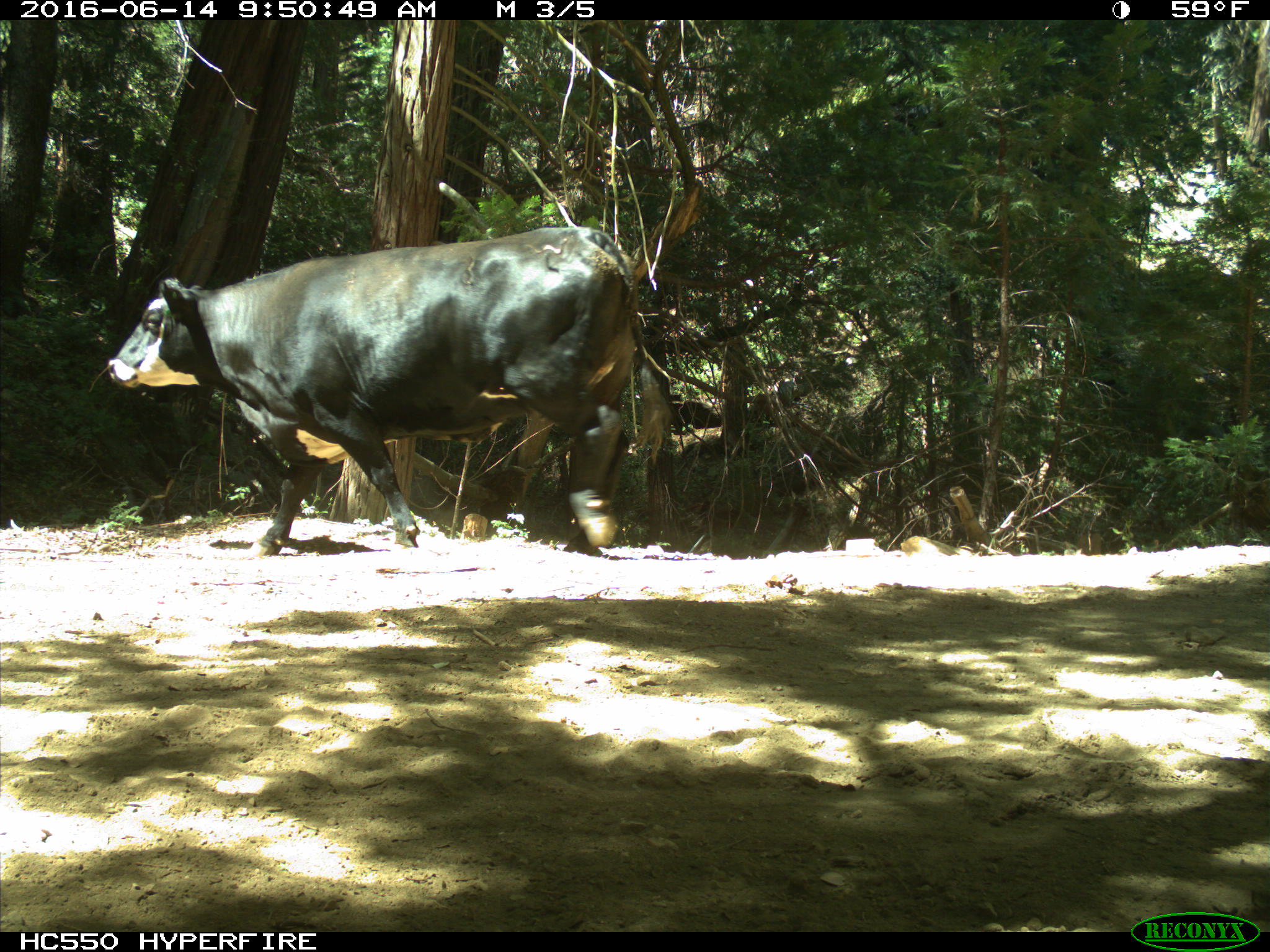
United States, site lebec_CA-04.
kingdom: Animalia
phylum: Chordata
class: Mammalia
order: Artiodactyla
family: Bovidae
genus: Bos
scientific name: Bos taurus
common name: domestic cow